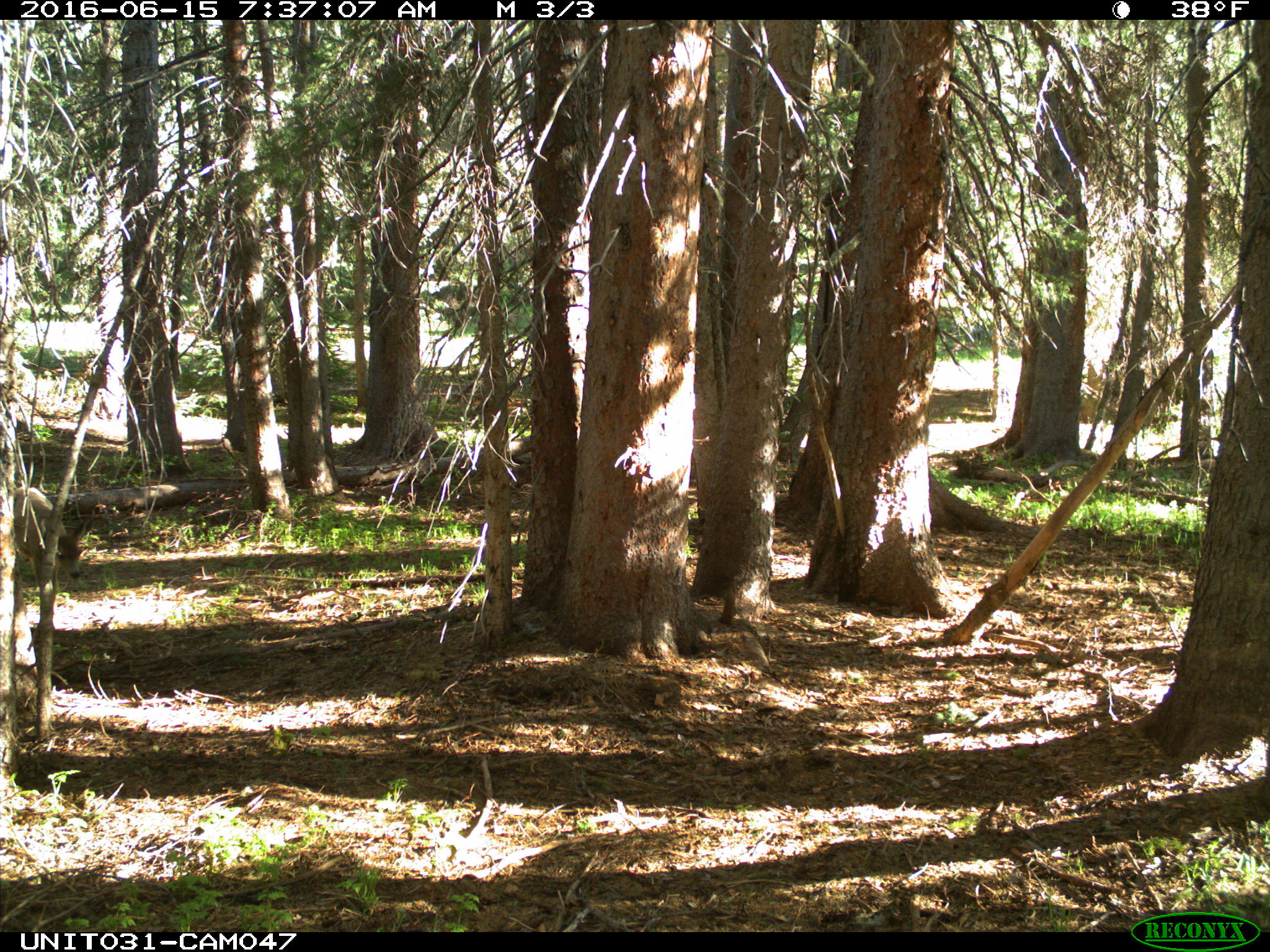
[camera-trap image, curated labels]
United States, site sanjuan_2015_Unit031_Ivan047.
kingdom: Animalia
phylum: Chordata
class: Mammalia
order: Artiodactyla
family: Cervidae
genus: Odocoileus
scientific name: Odocoileus hemionus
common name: mule deer